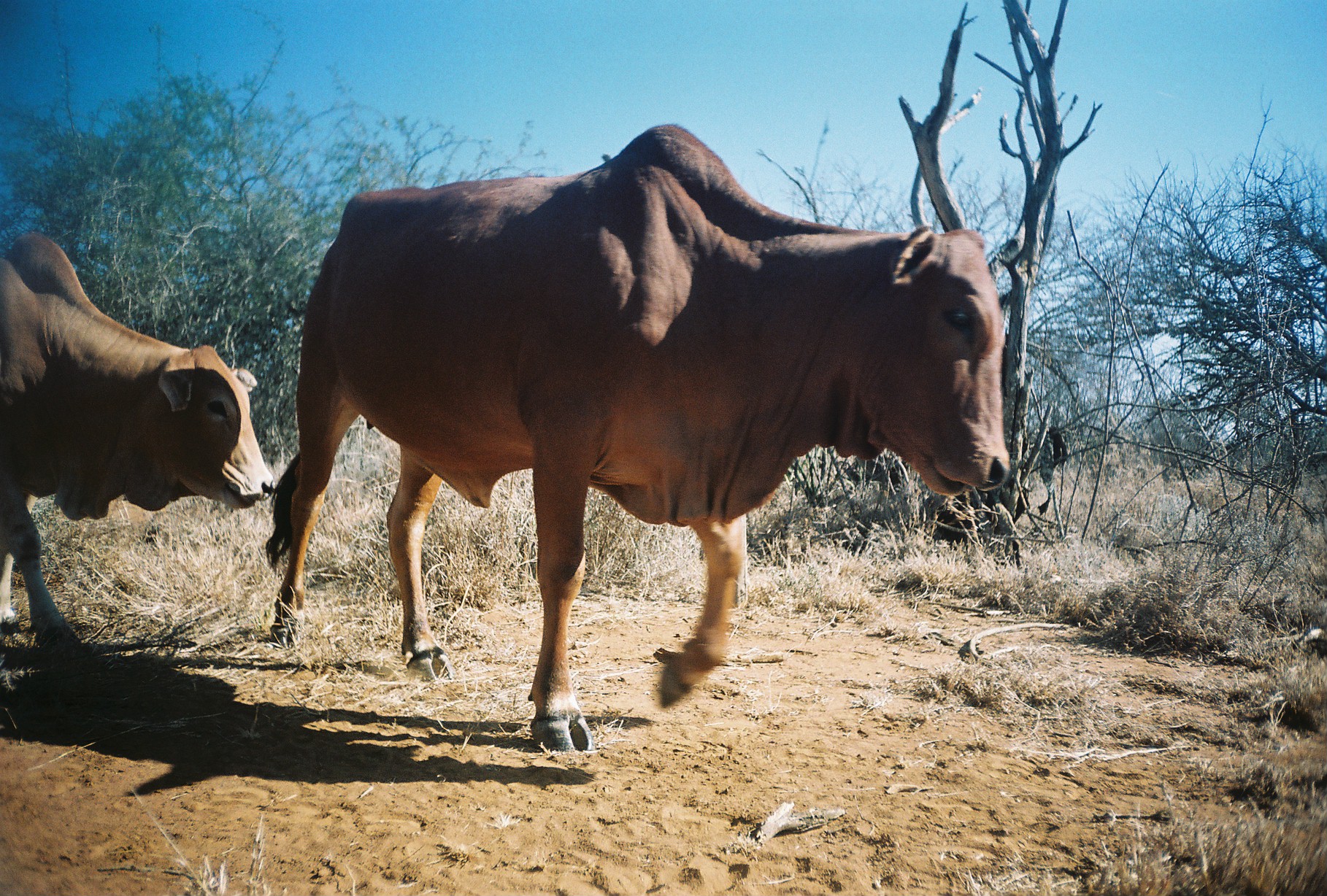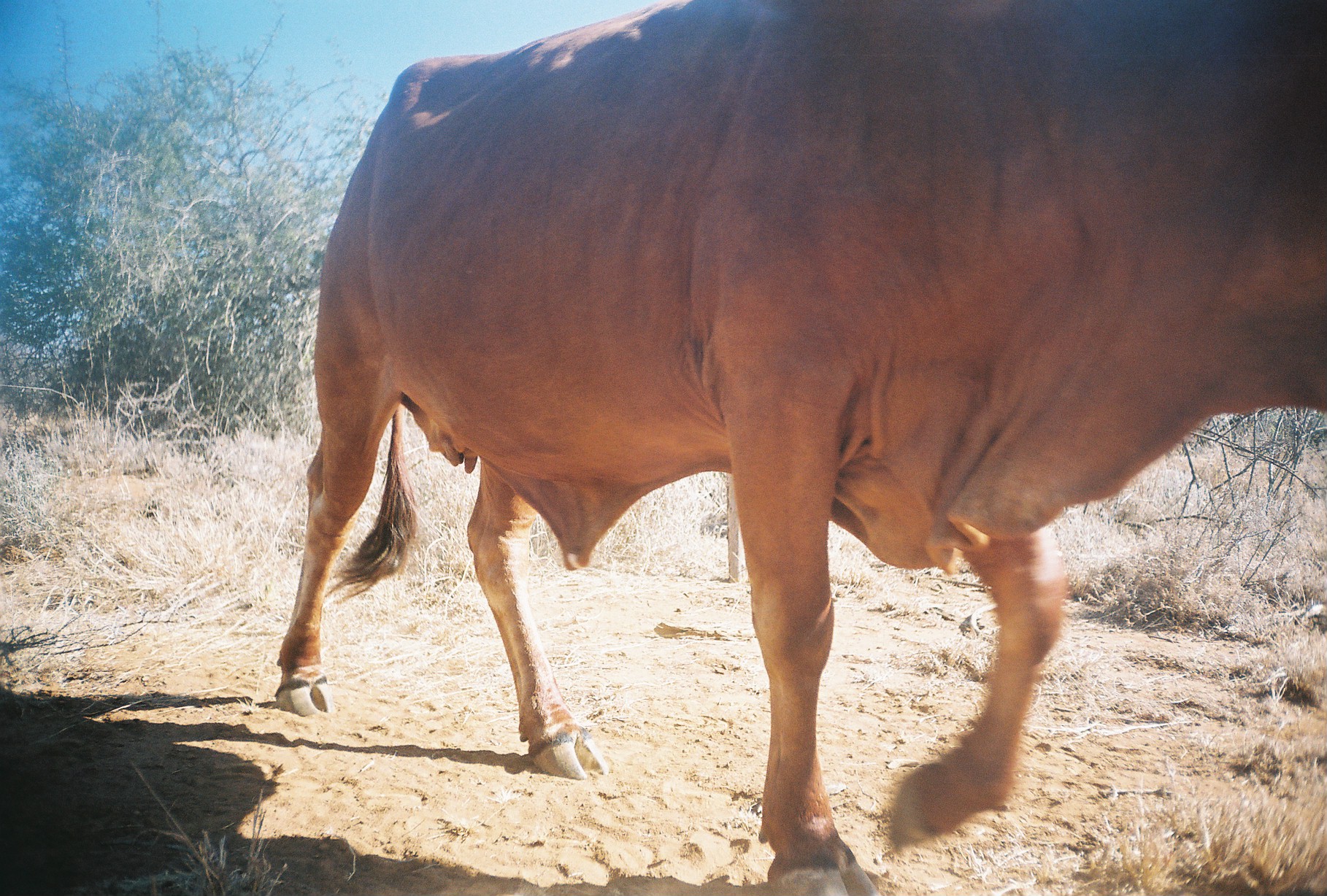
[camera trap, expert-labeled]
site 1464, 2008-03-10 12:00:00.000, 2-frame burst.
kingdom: Animalia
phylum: Chordata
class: Mammalia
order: Artiodactyla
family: Bovidae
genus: Bos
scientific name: Bos taurus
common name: domestic cattle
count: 2